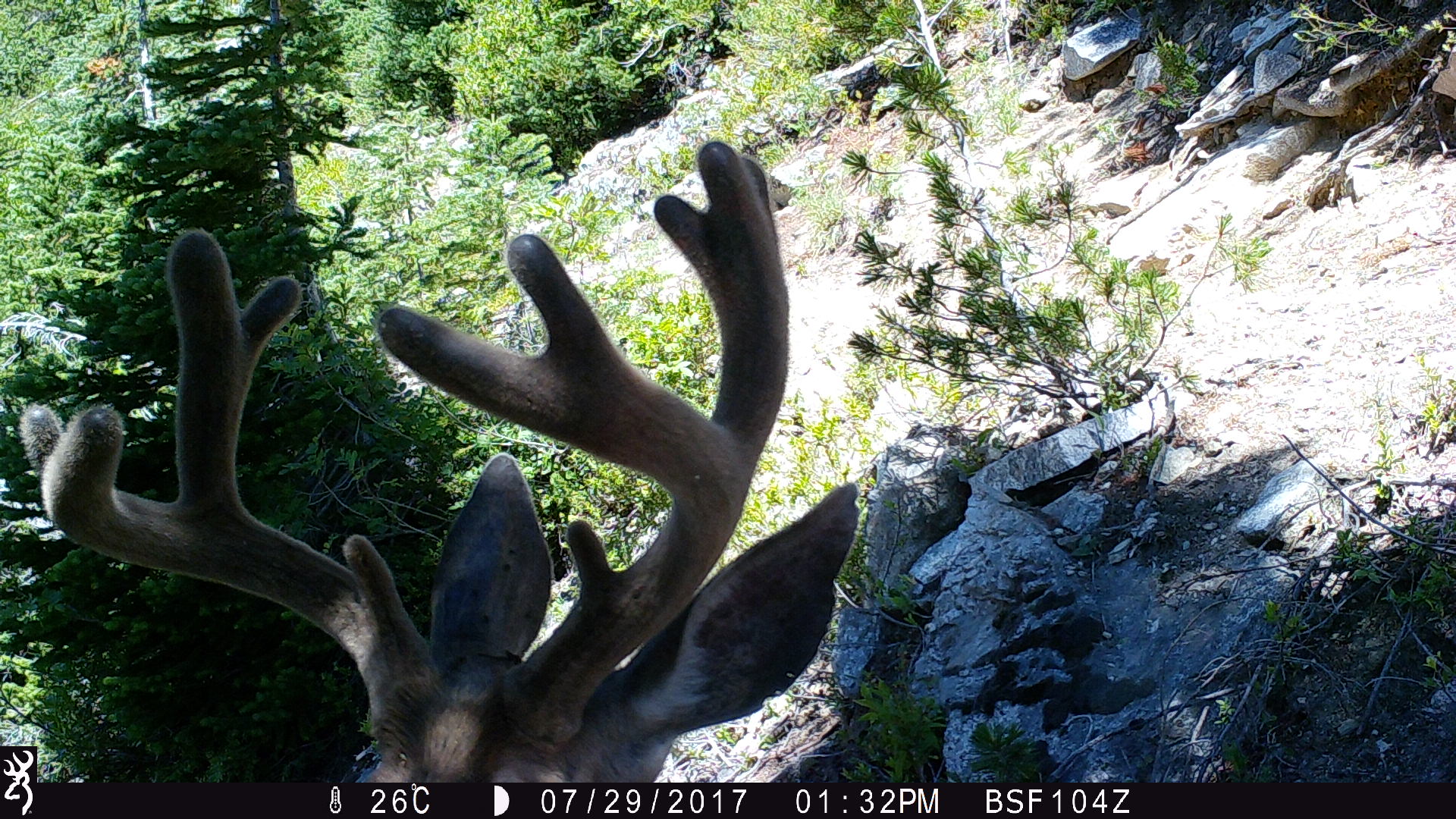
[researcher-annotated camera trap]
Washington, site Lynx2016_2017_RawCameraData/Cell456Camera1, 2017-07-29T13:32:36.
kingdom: Animalia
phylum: Chordata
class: Mammalia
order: Artiodactyla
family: Cervidae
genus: Odocoileus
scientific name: Odocoileus hemionus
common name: mule deer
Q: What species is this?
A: Odocoileus hemionus (mule deer).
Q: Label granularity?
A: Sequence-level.